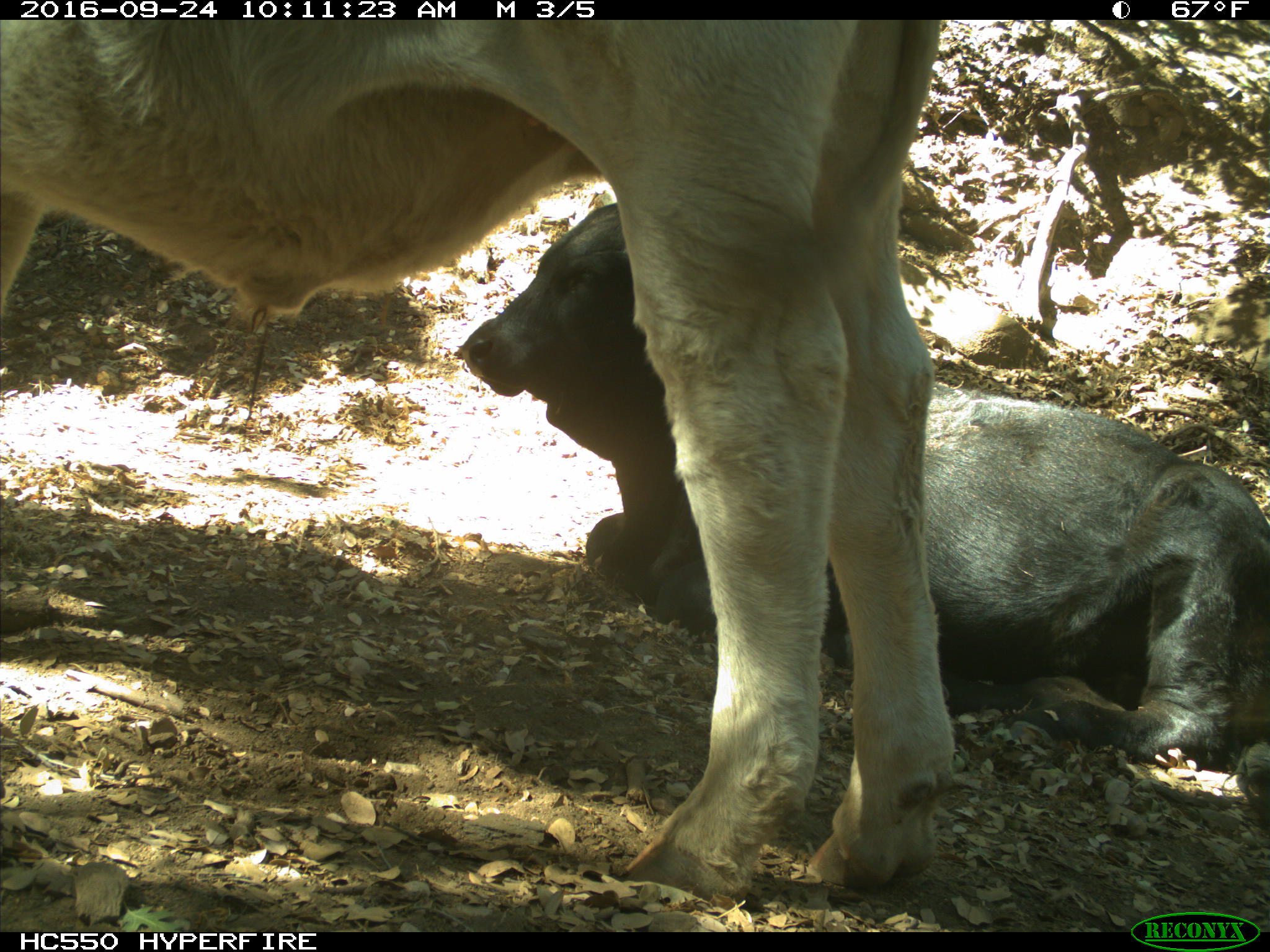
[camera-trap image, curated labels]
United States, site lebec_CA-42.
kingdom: Animalia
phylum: Chordata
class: Mammalia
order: Artiodactyla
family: Bovidae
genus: Bos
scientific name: Bos taurus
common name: domestic cow